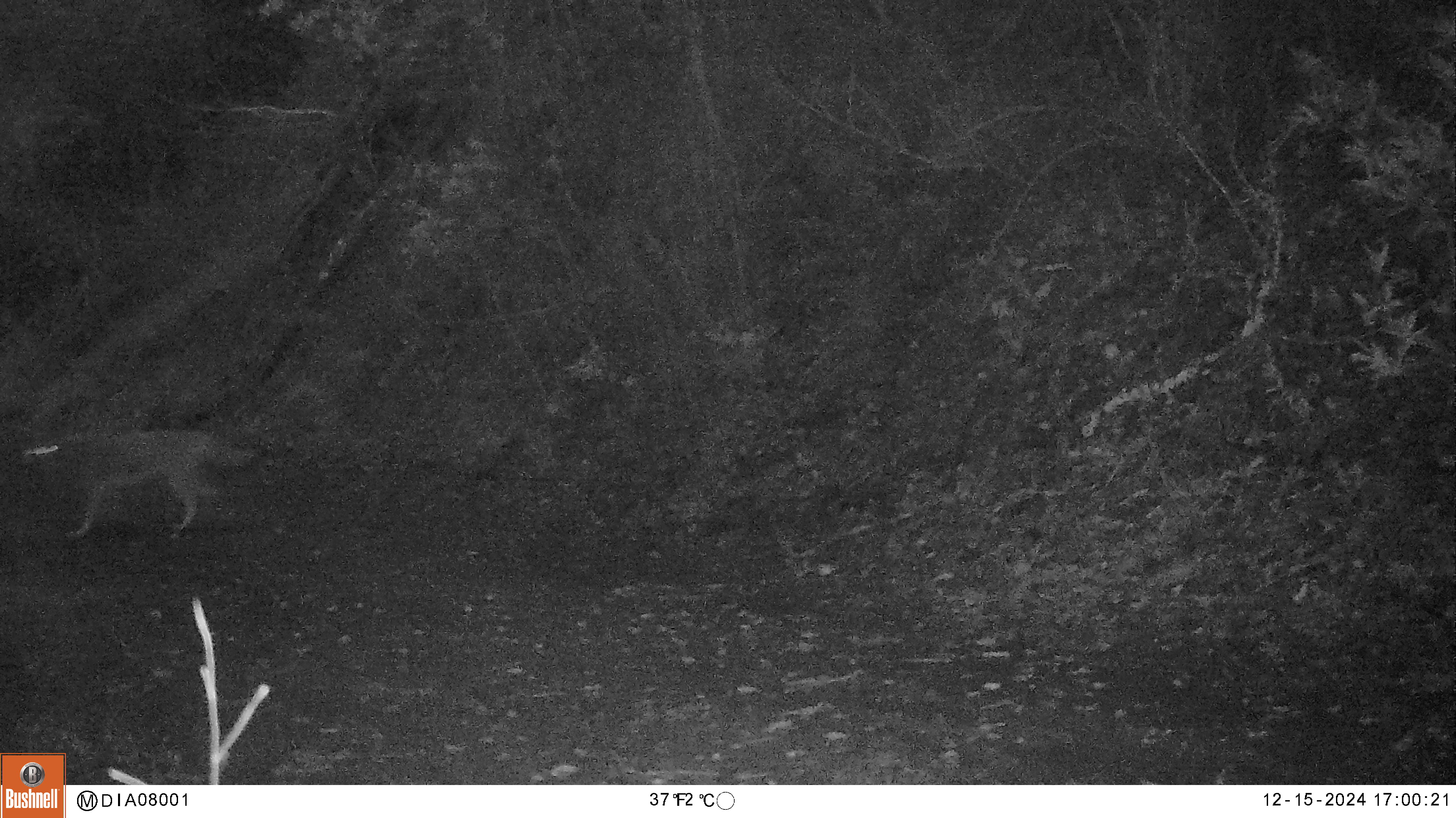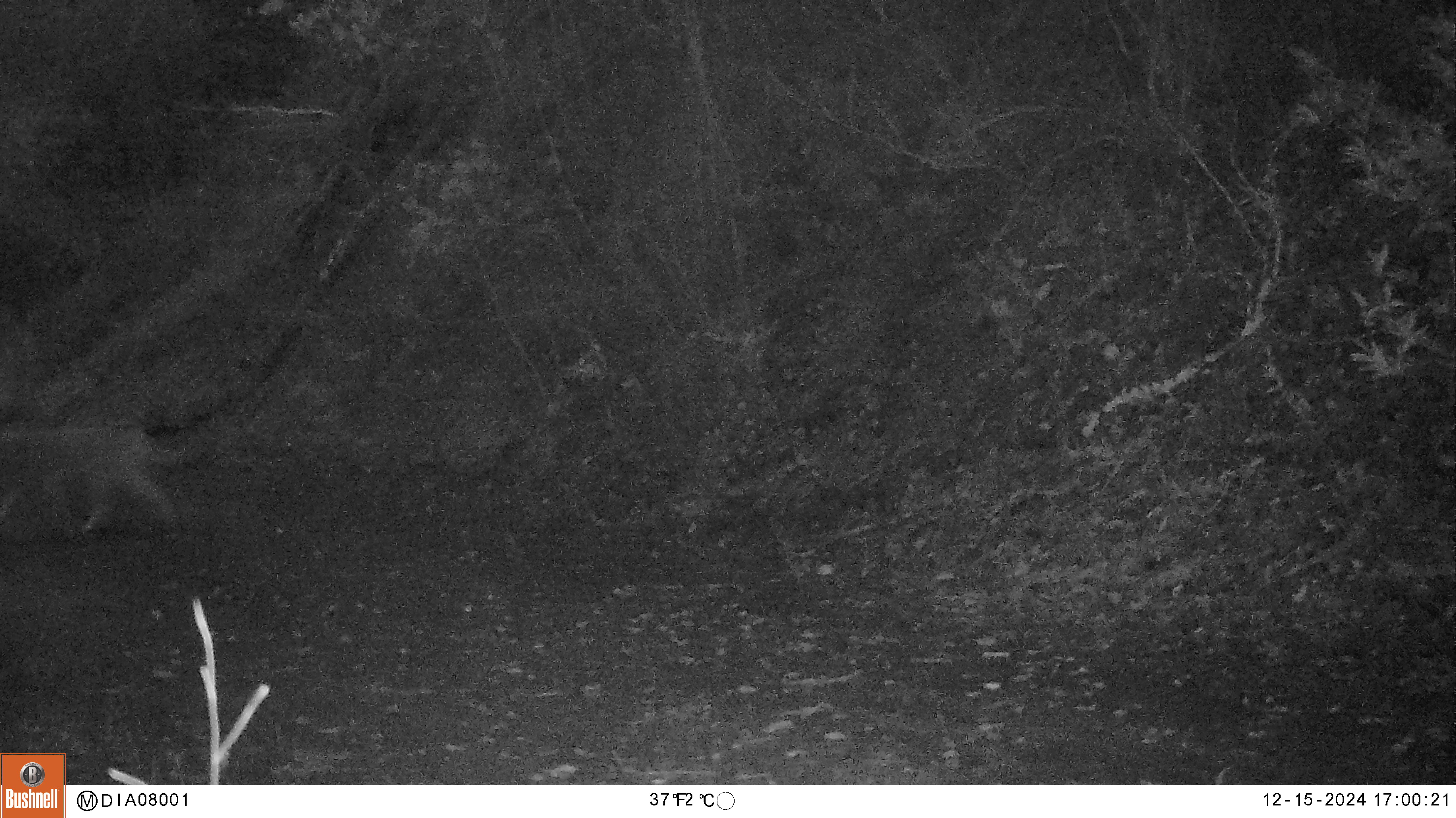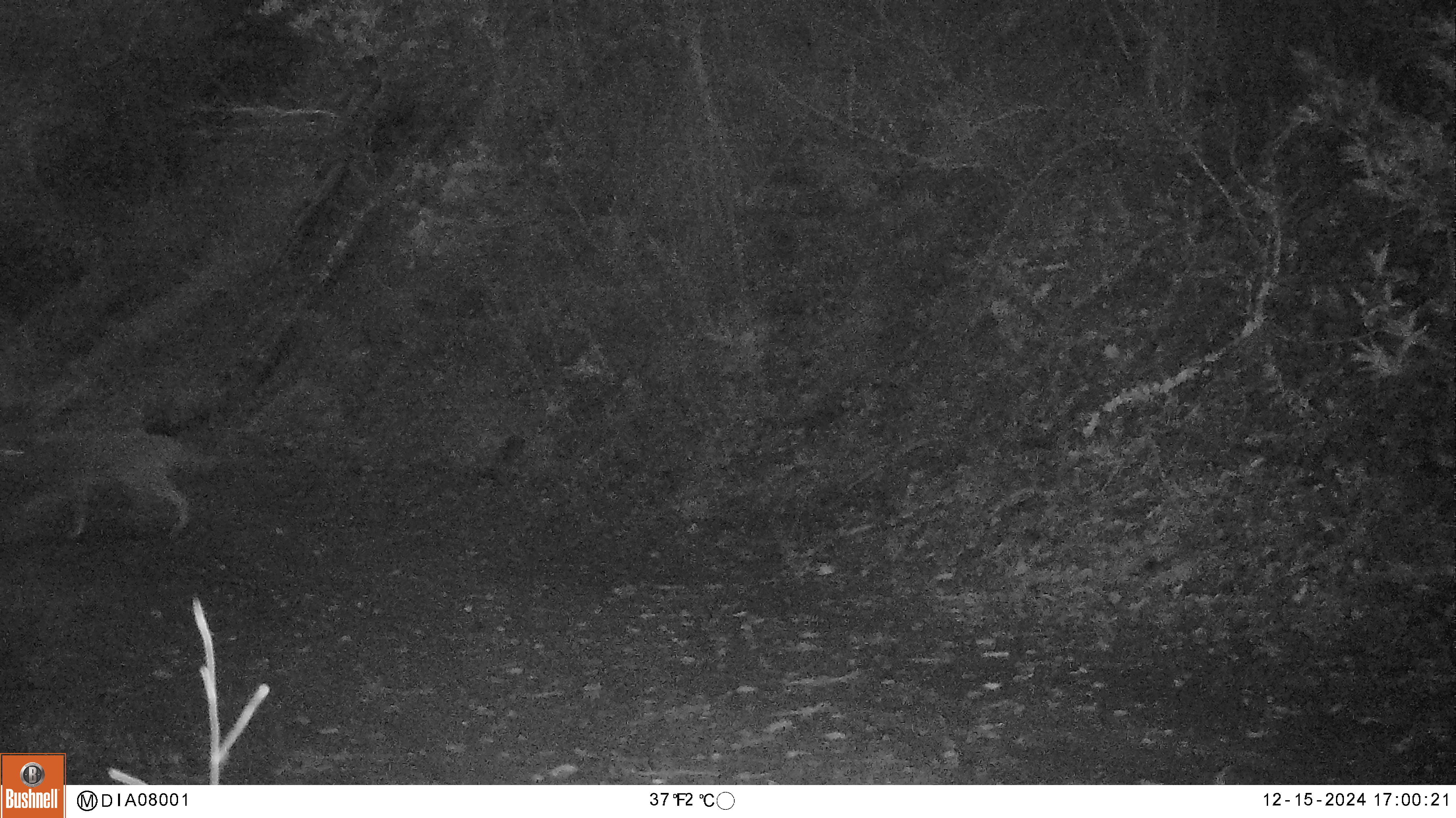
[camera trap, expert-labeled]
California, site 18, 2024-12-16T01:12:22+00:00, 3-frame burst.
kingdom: Animalia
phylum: Chordata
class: Mammalia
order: Carnivora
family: Canidae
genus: Canis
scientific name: Canis latrans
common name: coyote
Coyote (Canis latrans).